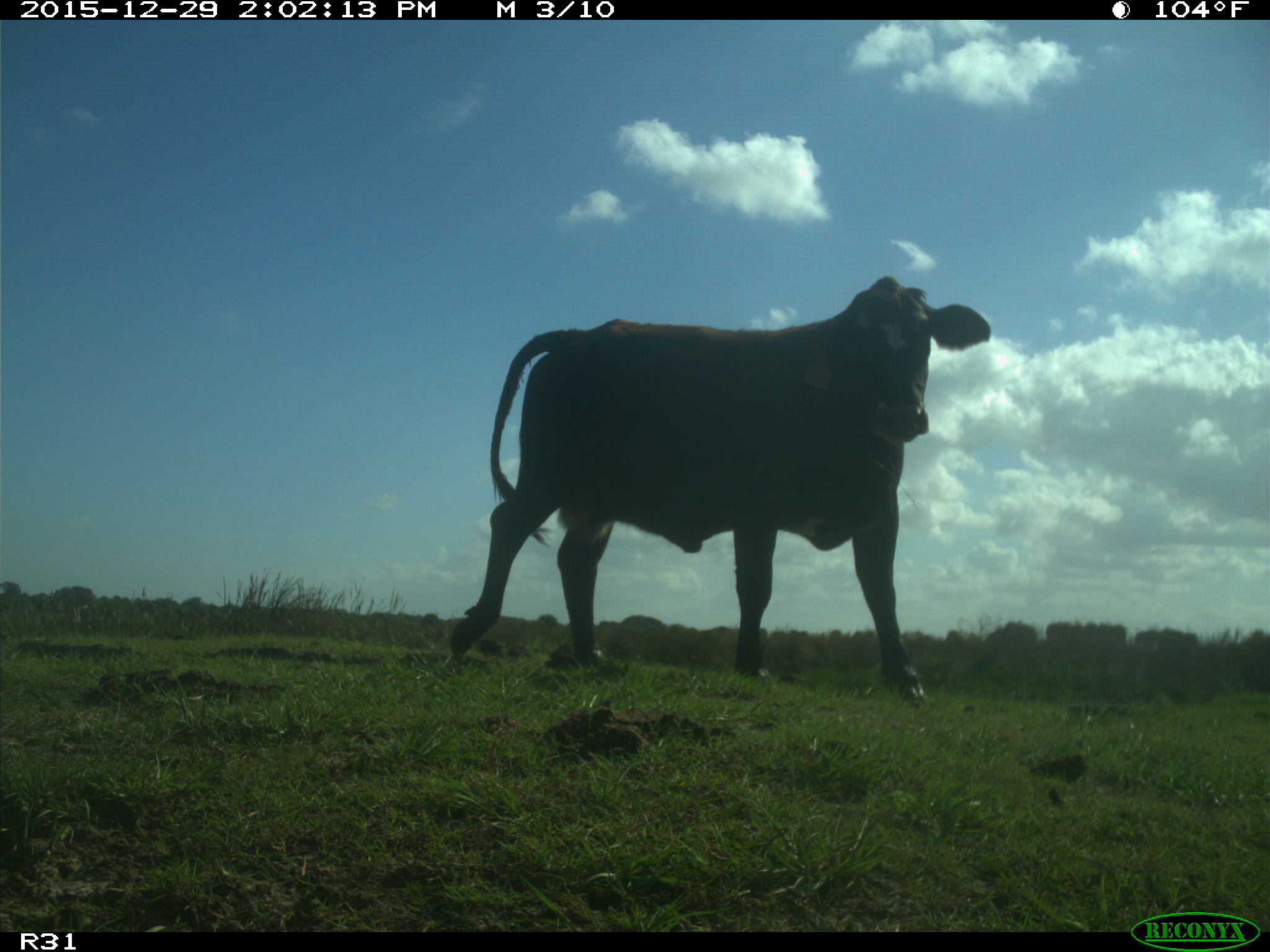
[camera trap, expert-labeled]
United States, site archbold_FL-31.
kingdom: Animalia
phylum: Chordata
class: Mammalia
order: Artiodactyla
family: Bovidae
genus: Bos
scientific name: Bos taurus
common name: domestic cow